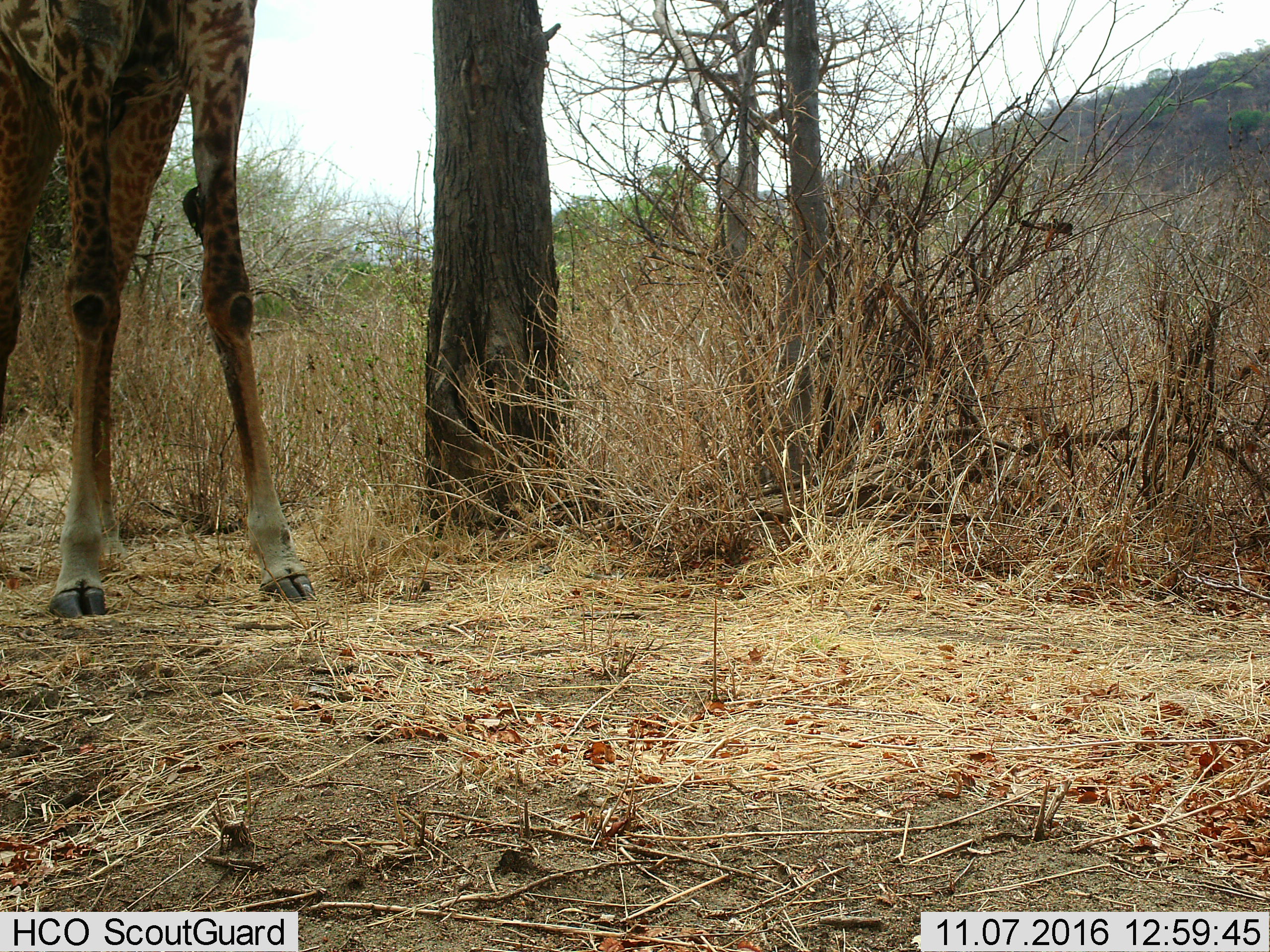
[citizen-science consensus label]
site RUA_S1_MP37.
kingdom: Animalia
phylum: Chordata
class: Mammalia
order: Artiodactyla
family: Giraffidae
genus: Giraffa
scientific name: Giraffa camelopardalis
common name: giraffe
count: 1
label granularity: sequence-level